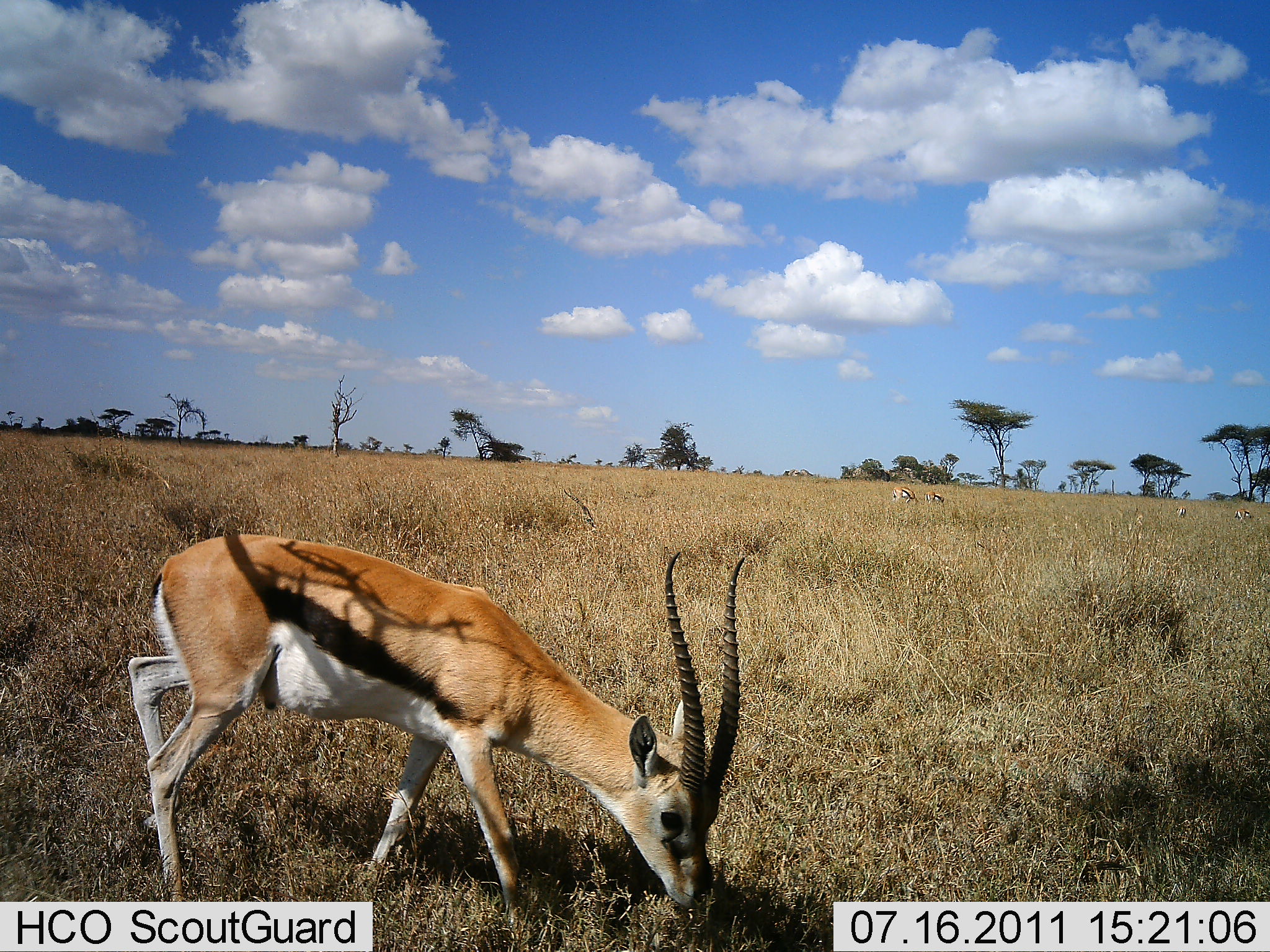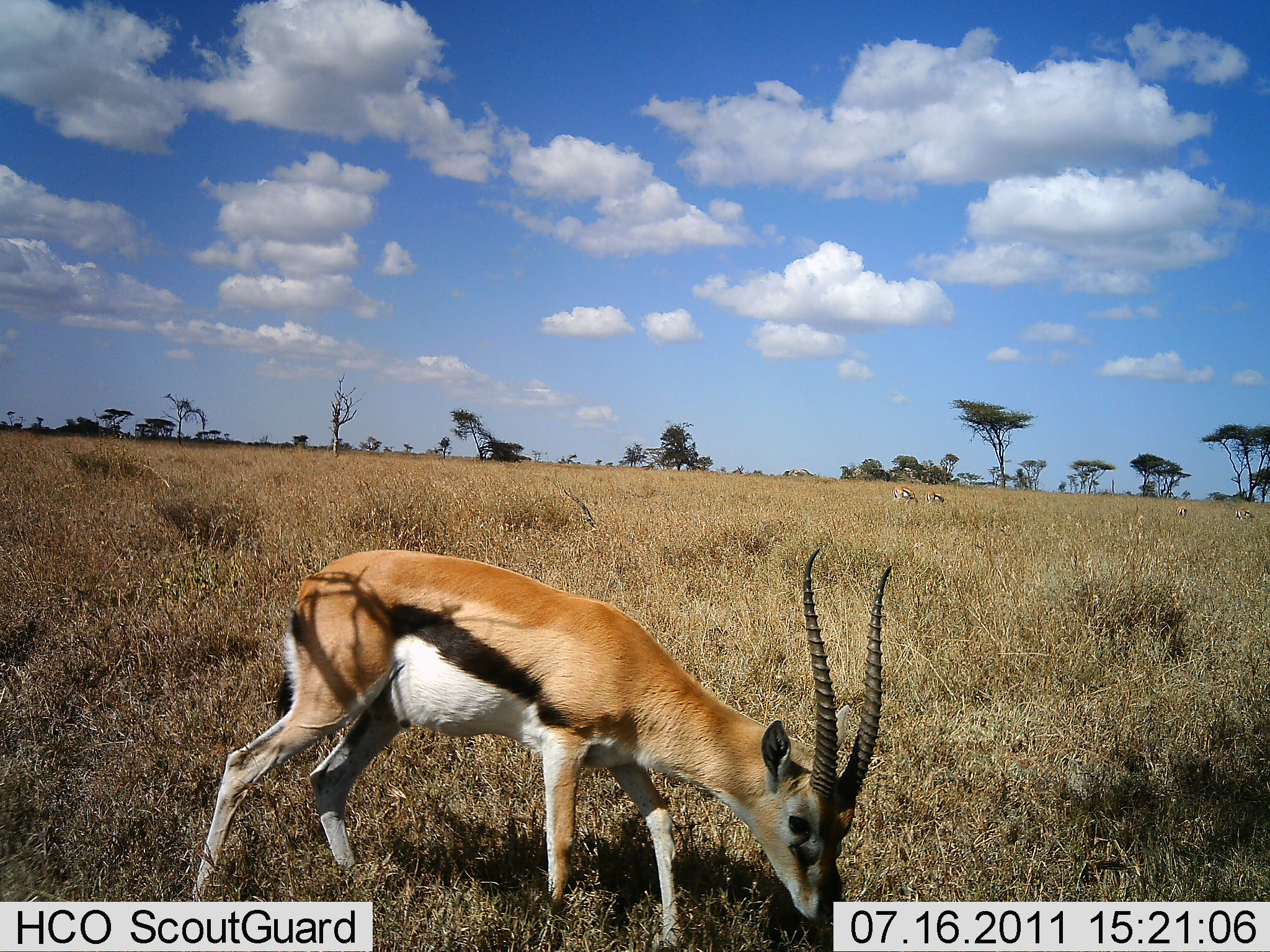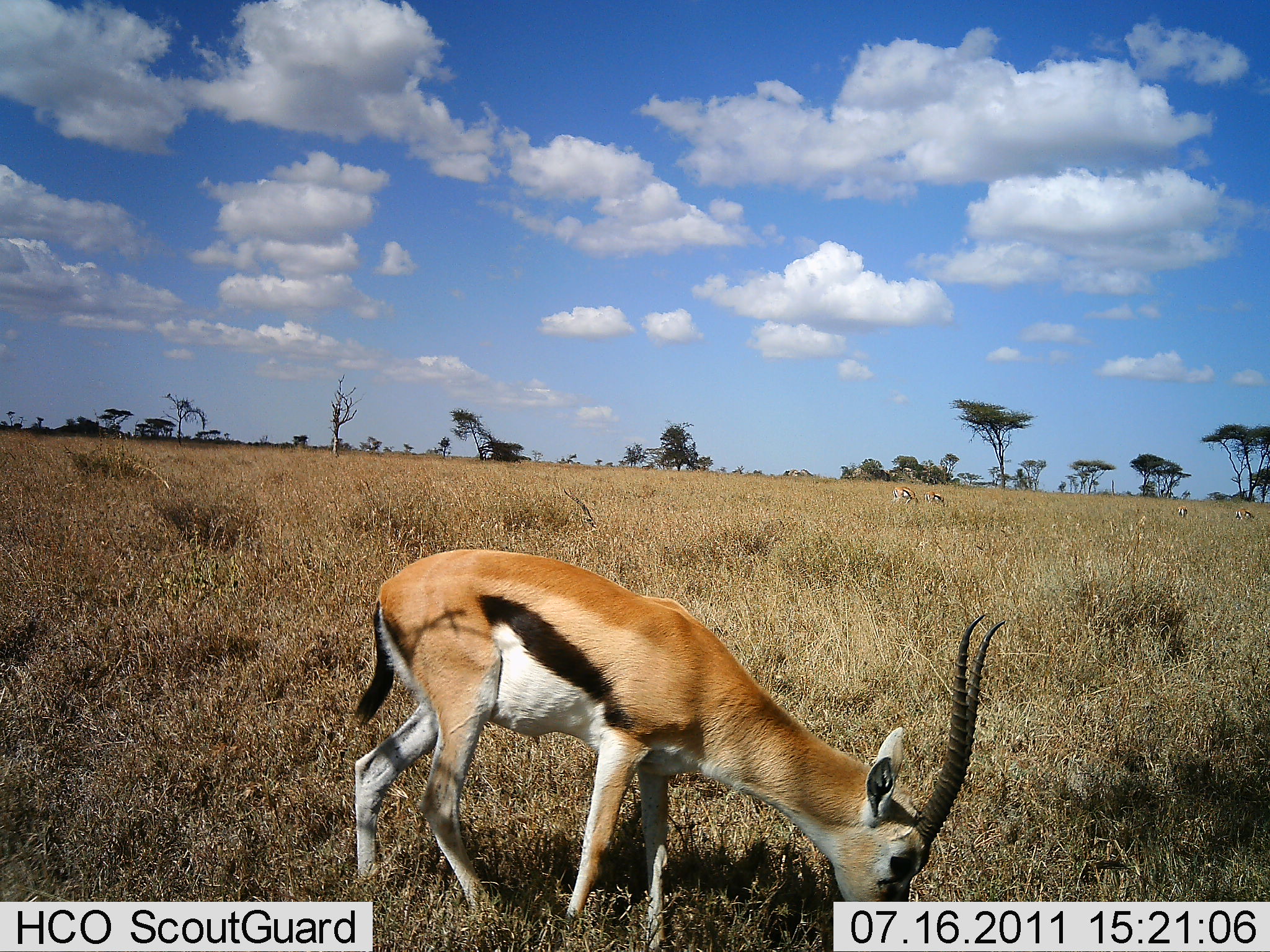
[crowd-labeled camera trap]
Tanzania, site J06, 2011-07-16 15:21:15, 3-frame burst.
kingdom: Animalia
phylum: Chordata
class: Mammalia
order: Artiodactyla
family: Bovidae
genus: Eudorcas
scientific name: Eudorcas thomsonii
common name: thomson's gazelle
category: gazellethomsons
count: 1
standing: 0%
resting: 0%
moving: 25%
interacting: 0%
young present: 0%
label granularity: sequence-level